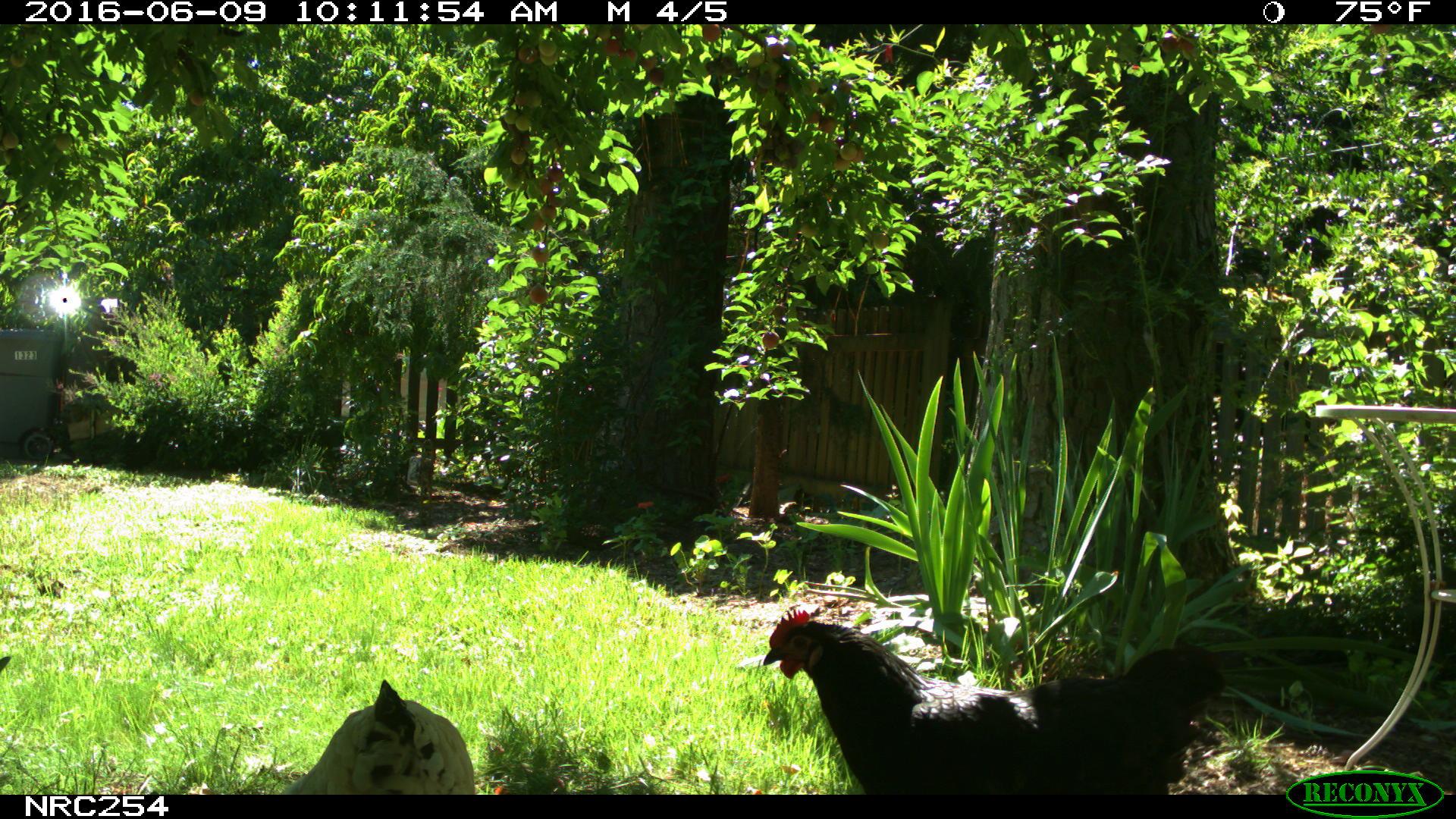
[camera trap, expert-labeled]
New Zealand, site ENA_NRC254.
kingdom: Animalia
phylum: Chordata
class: Aves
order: Galliformes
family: Phasianidae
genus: Gallus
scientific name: Gallus gallus domesticus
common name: chicken